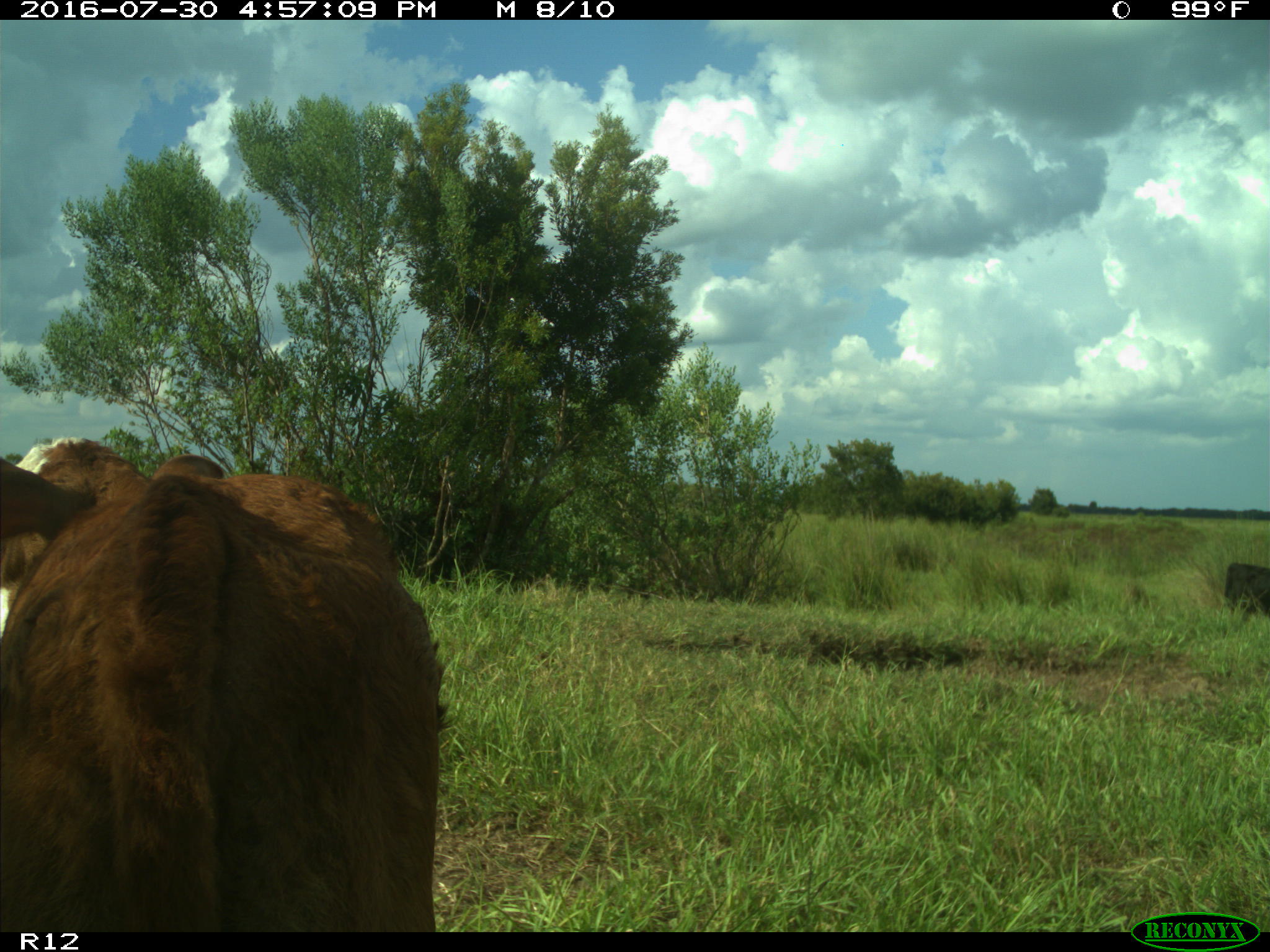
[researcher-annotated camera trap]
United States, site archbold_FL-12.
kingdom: Animalia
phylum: Chordata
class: Mammalia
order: Artiodactyla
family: Bovidae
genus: Bos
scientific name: Bos taurus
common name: domestic cow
Bos taurus (domestic cow).